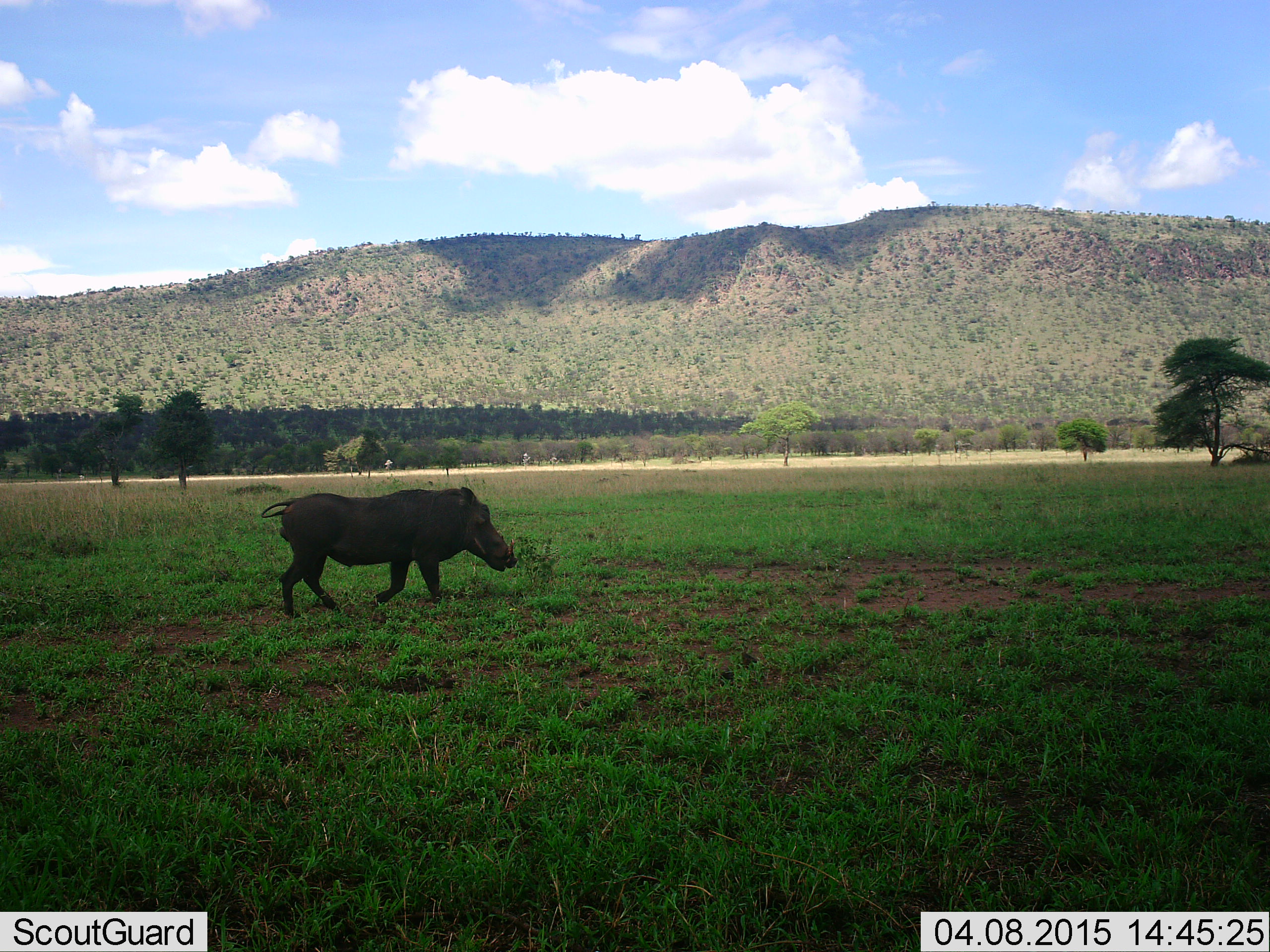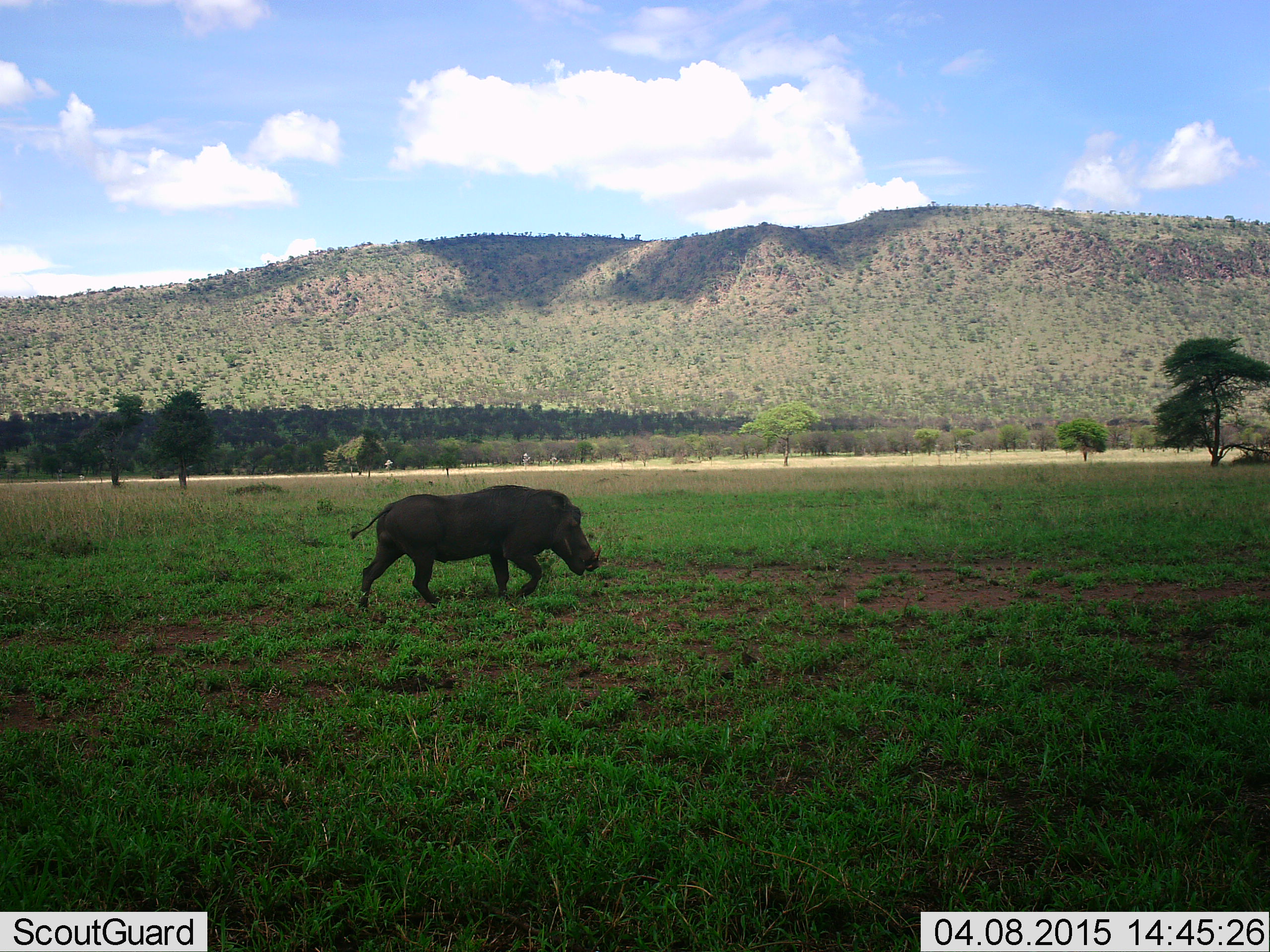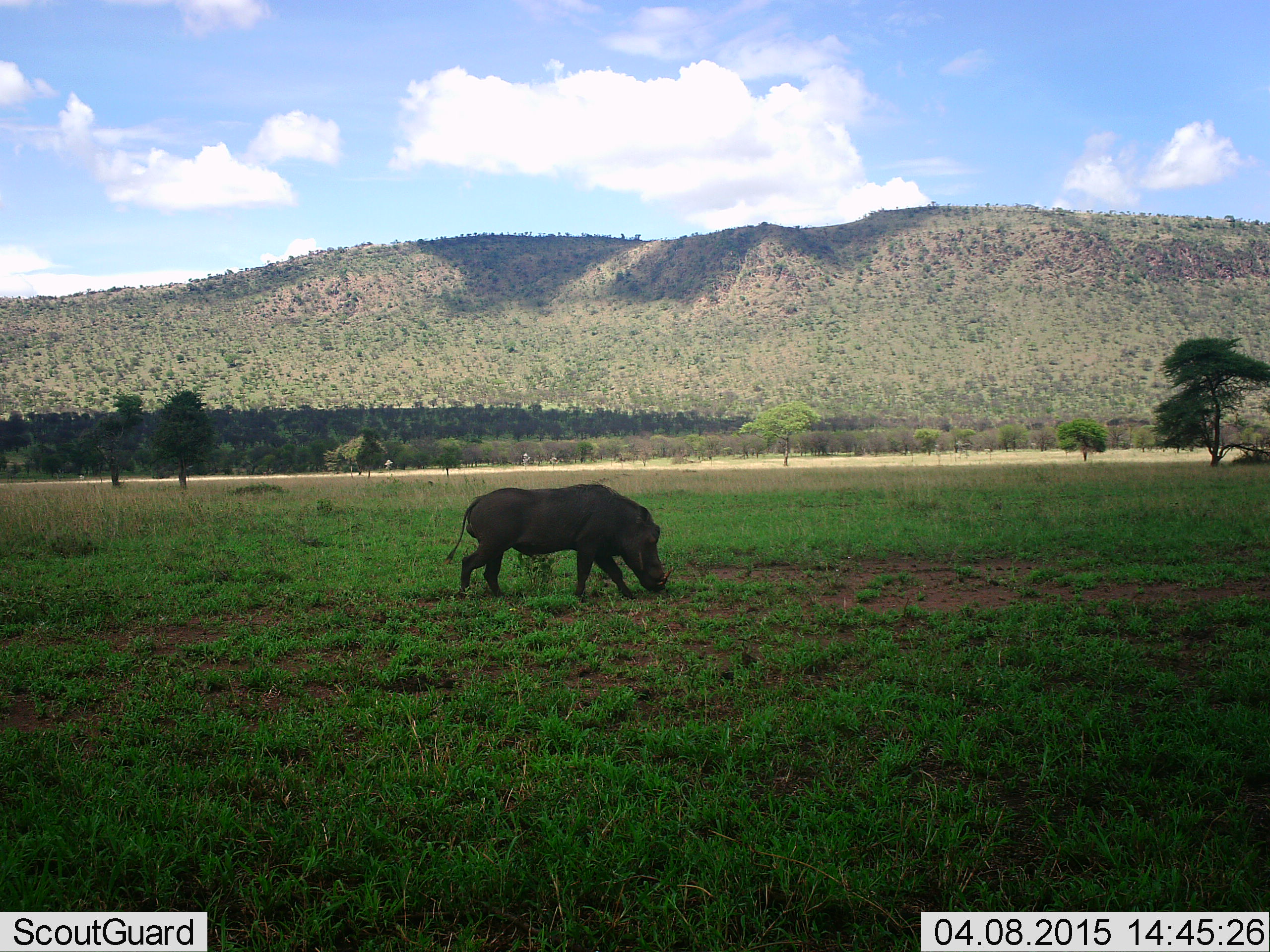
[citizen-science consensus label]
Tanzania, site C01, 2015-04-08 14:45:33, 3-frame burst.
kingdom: Animalia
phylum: Chordata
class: Mammalia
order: Artiodactyla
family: Suidae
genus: Phacochoerus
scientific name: Phacochoerus africanus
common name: warthog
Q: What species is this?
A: Warthog (Phacochoerus africanus).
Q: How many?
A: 1.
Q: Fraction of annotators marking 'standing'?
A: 0%.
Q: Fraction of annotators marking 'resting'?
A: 0%.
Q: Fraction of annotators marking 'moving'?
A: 100%.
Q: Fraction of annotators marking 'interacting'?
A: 0%.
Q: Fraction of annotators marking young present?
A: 0%.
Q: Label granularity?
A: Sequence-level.